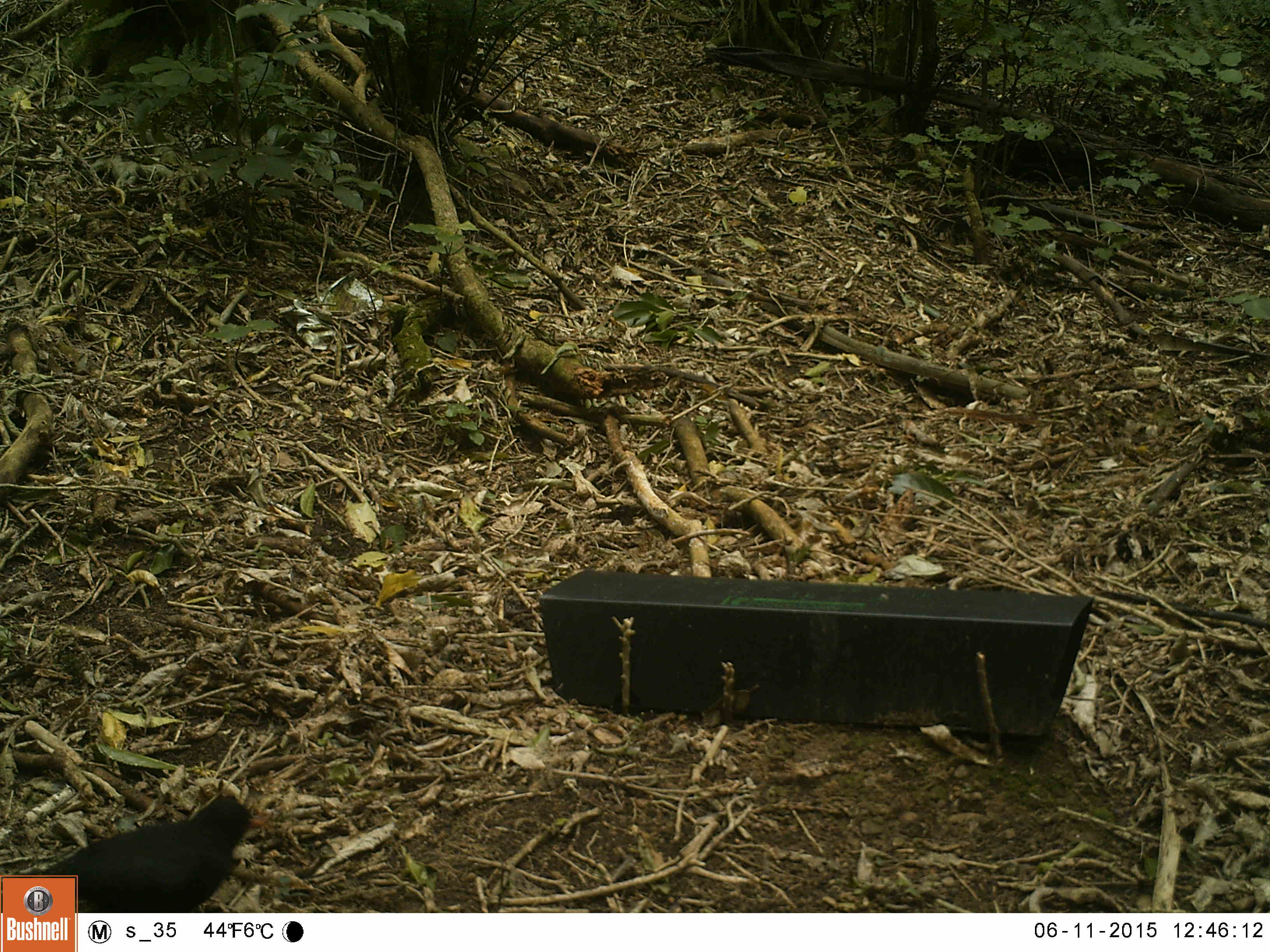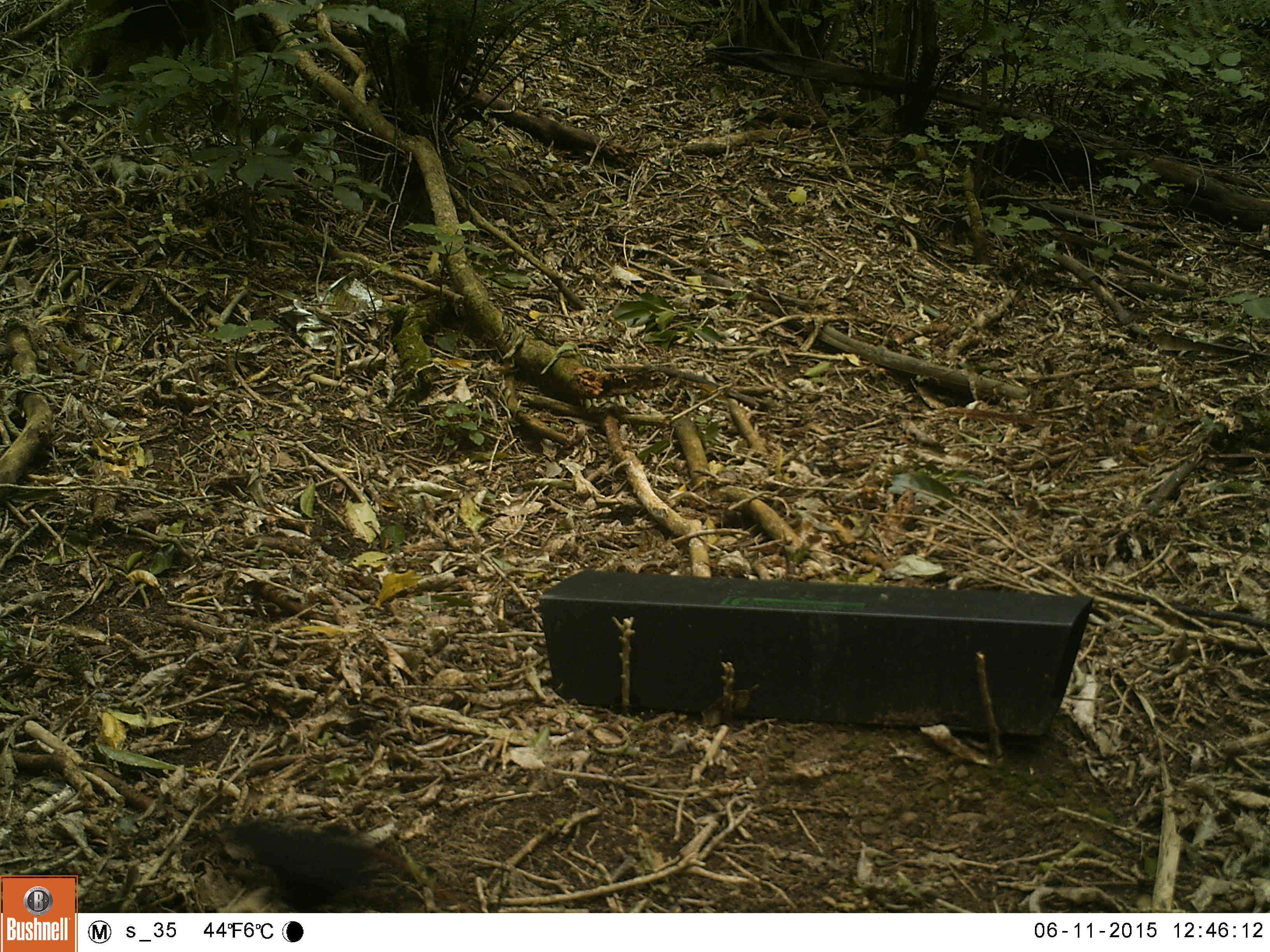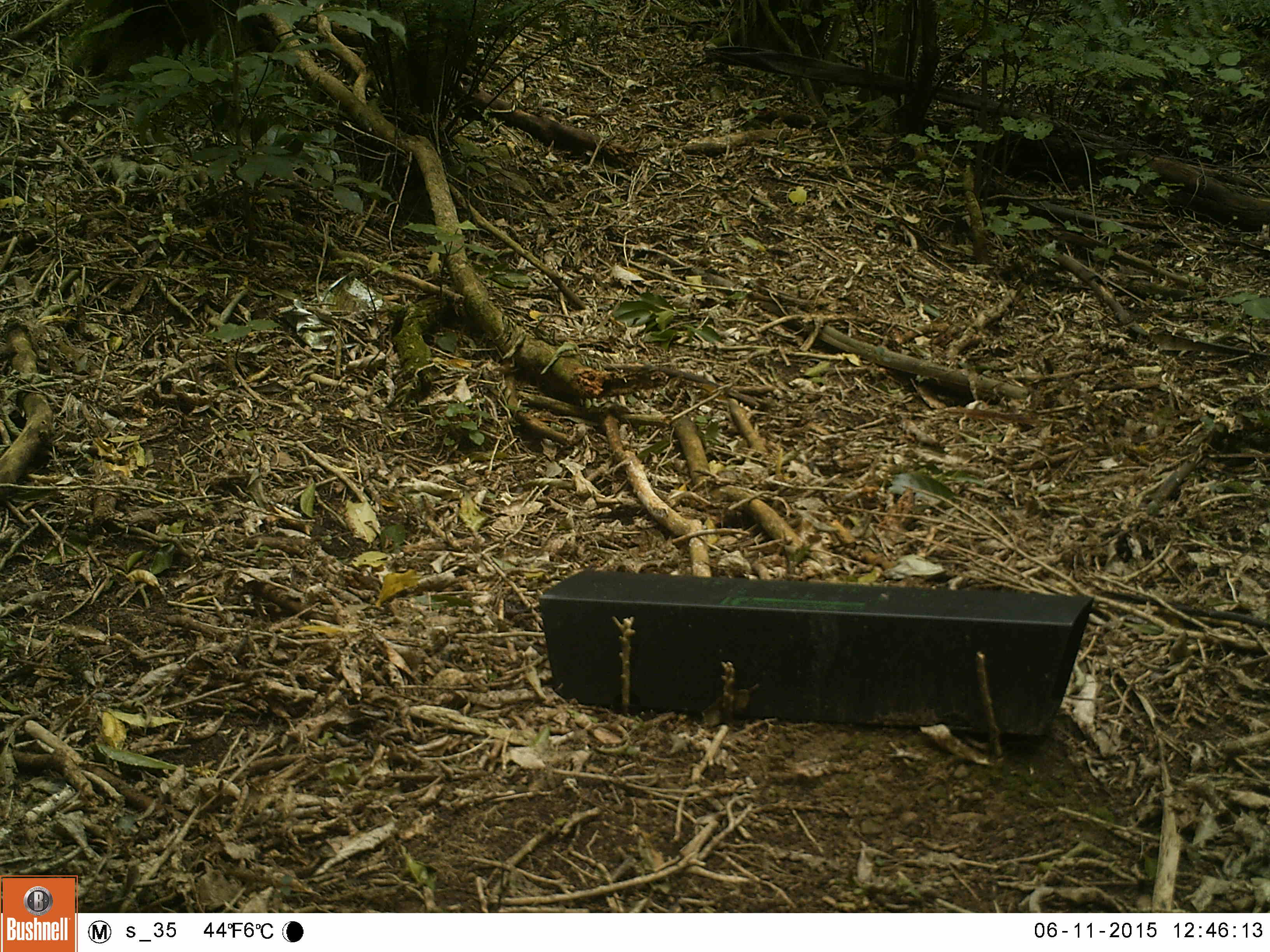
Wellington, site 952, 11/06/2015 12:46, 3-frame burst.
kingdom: Animalia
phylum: Chordata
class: Aves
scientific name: Aves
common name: bird